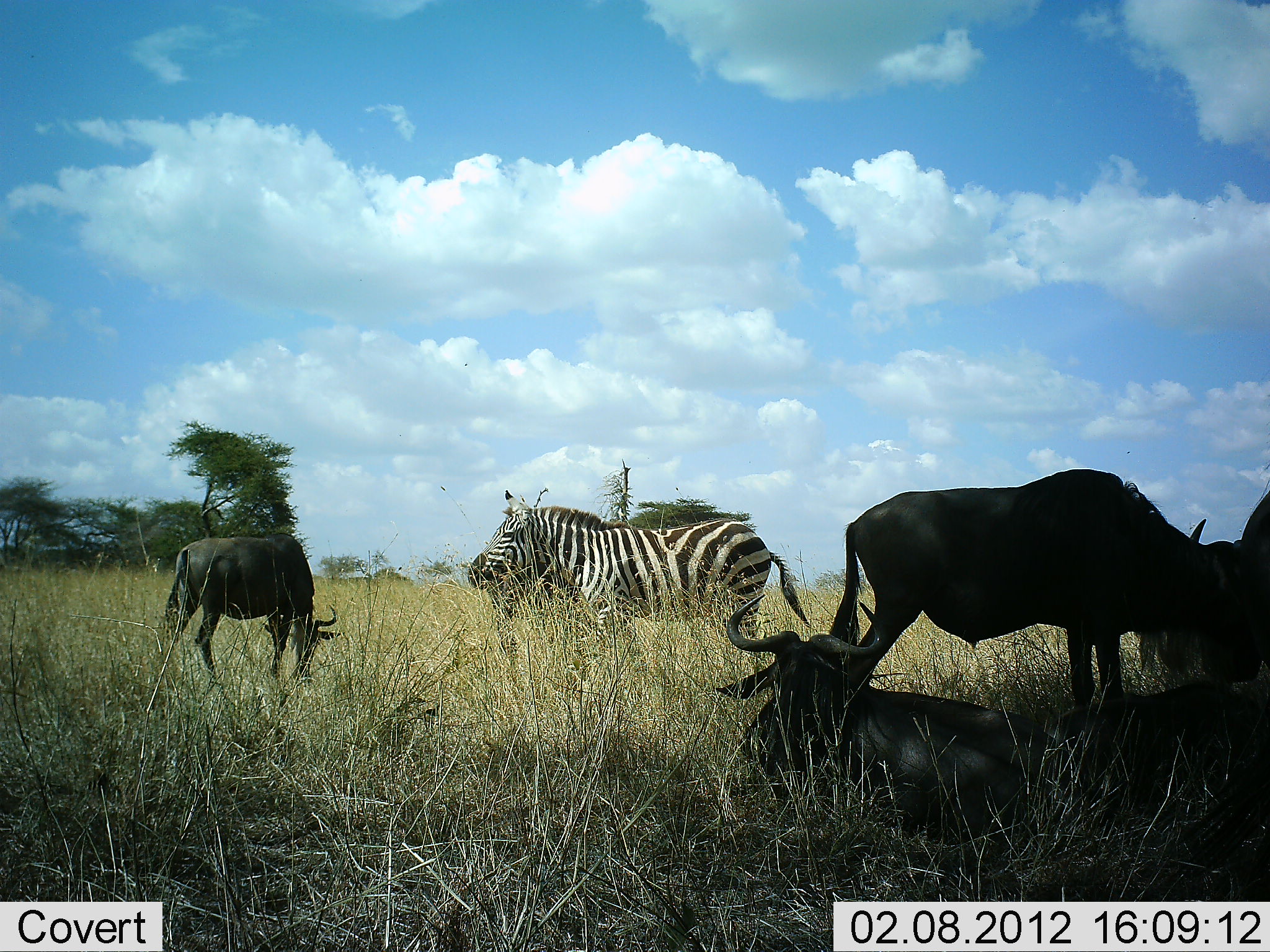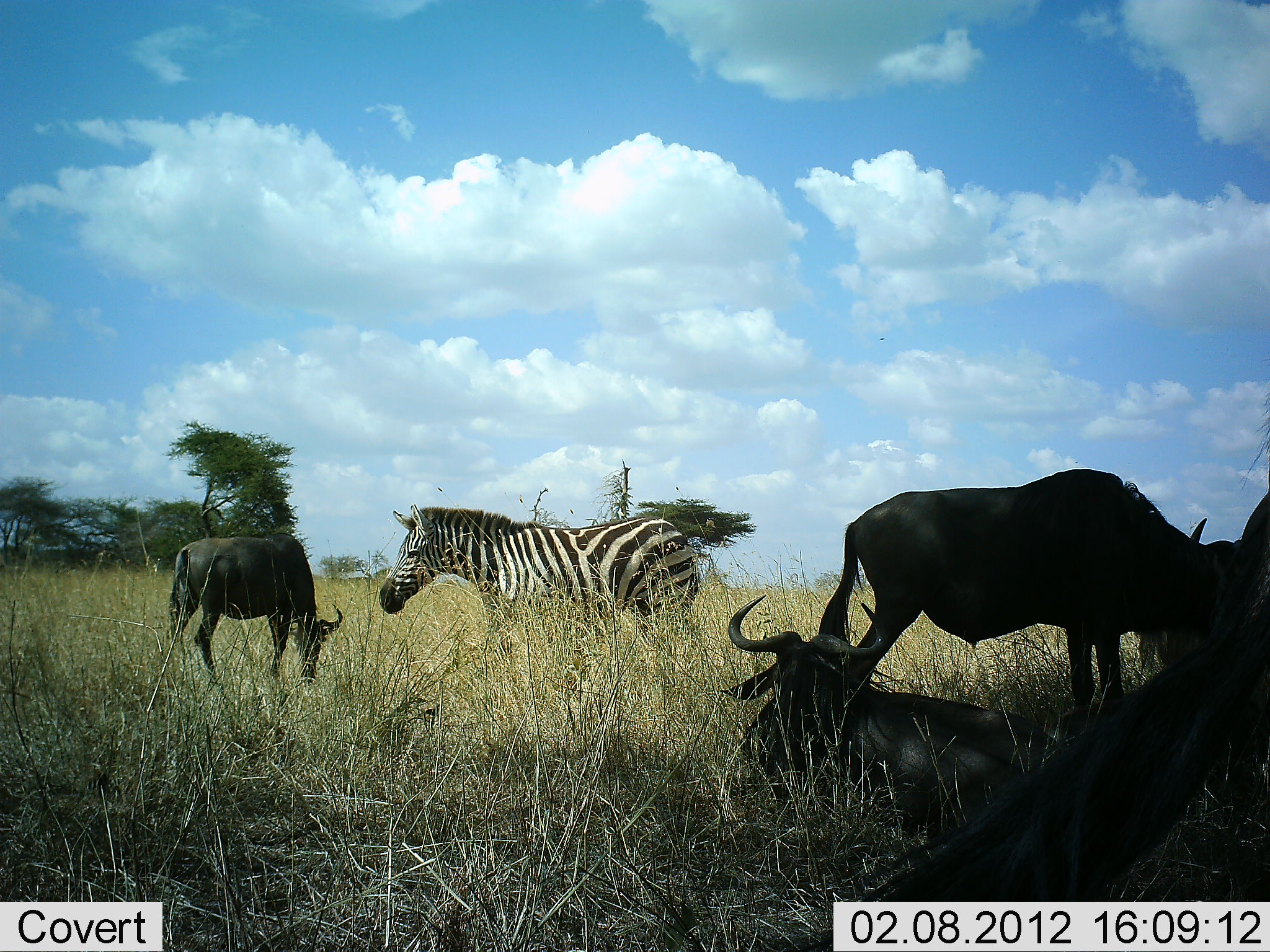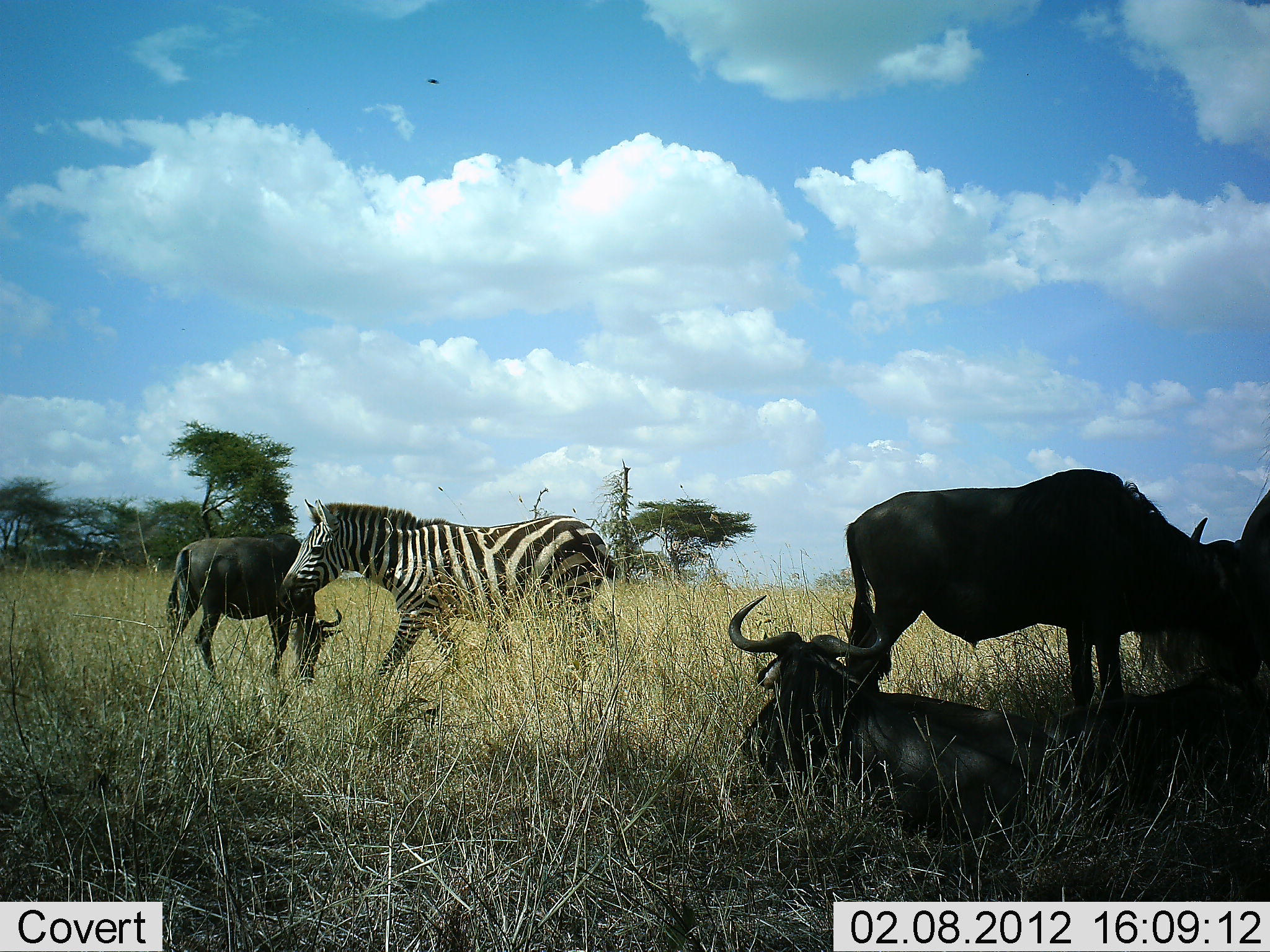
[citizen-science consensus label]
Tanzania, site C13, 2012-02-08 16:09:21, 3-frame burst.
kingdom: Animalia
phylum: Chordata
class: Mammalia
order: Artiodactyla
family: Bovidae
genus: Connochaetes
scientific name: Connochaetes taurinus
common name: blue wildebeest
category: wildebeest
Wildebeest (blue wildebeest) (Connochaetes taurinus), count 4. Behavior (volunteer vote fractions): standing 48%, resting 96%, moving 0%, interacting 4%. Young present (vote fraction): 0%. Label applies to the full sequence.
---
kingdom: Animalia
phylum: Chordata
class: Mammalia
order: Perissodactyla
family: Equidae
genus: Equus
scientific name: Equus quagga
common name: plains zebra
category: zebra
Zebra (plains zebra) (Equus quagga), count 1. Behavior (volunteer vote fractions): standing 38%, resting 0%, moving 65%, interacting 0%. Young present (vote fraction): 0%. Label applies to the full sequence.